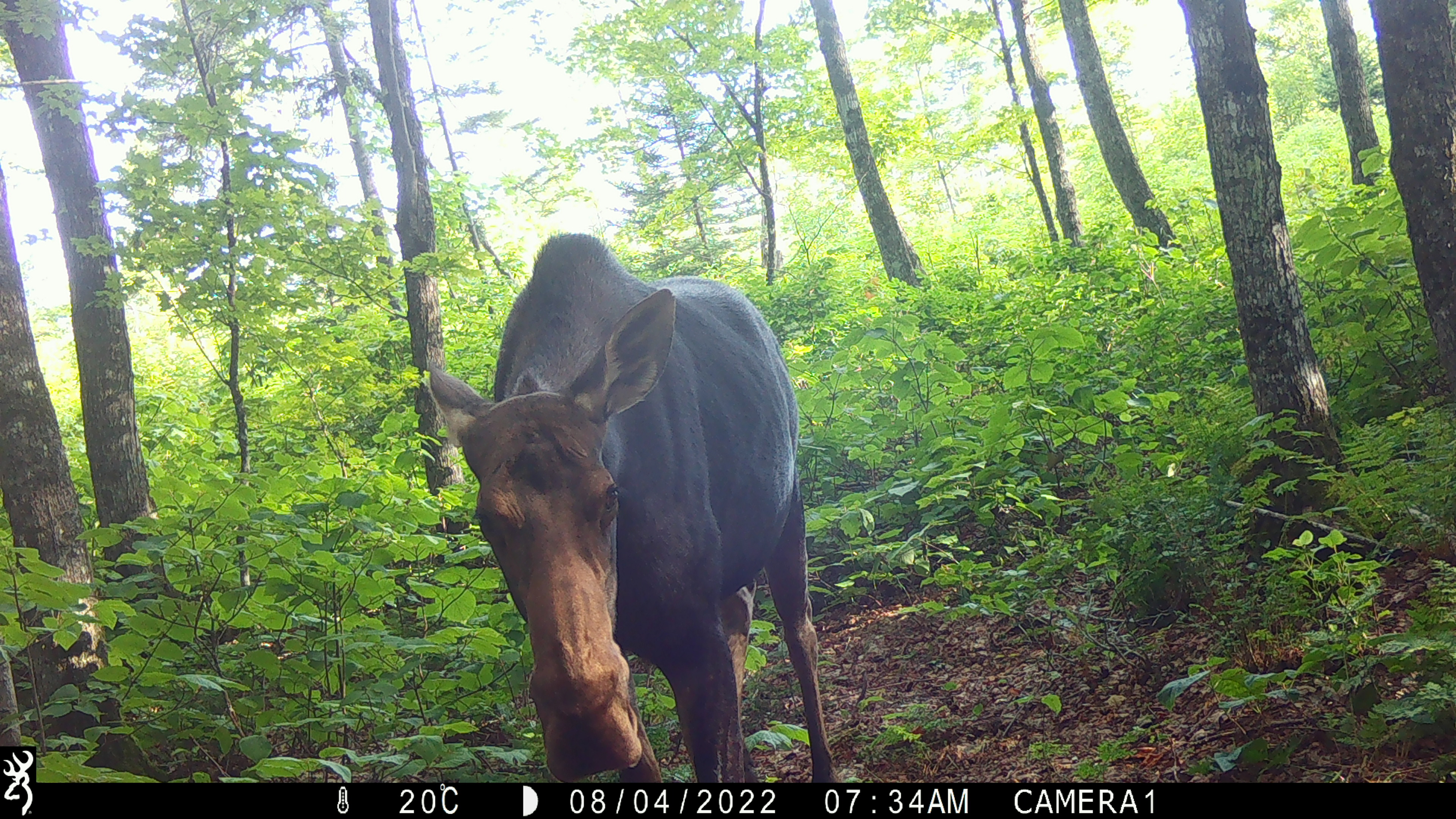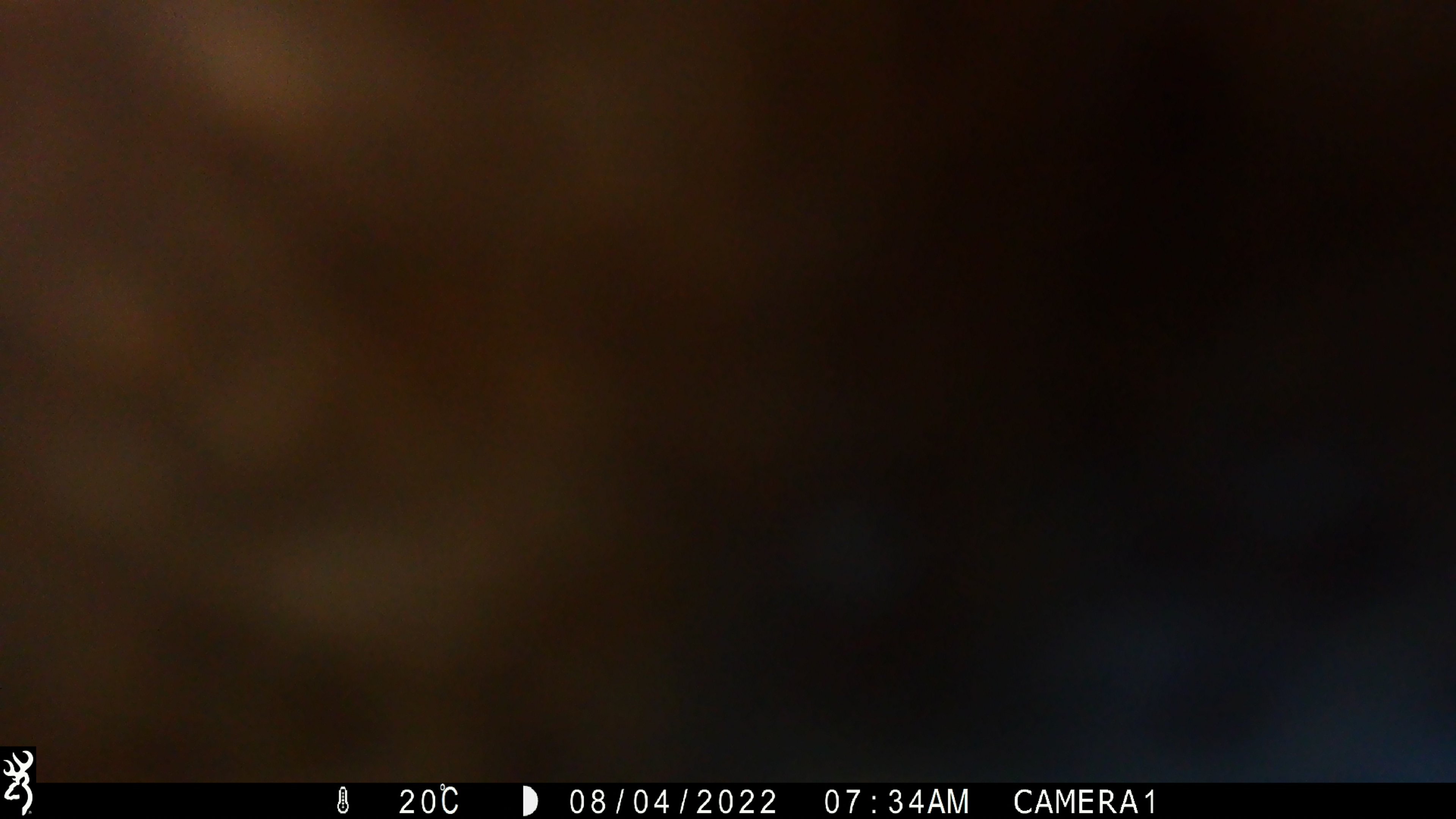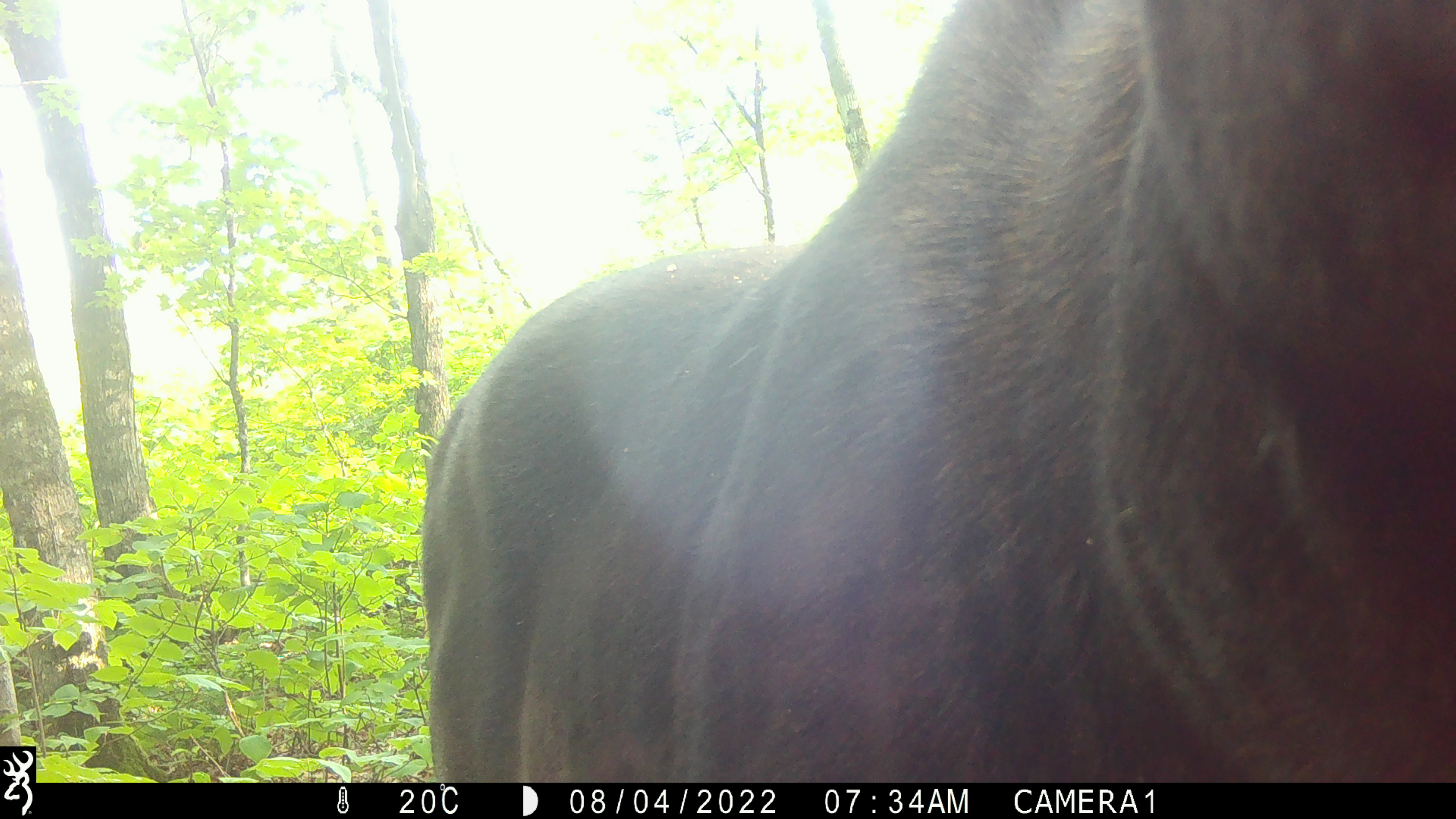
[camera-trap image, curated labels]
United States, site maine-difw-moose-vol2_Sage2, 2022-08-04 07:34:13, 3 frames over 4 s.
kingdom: Animalia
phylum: Chordata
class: Mammalia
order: Artiodactyla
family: Cervidae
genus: Alces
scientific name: Alces alces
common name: moose